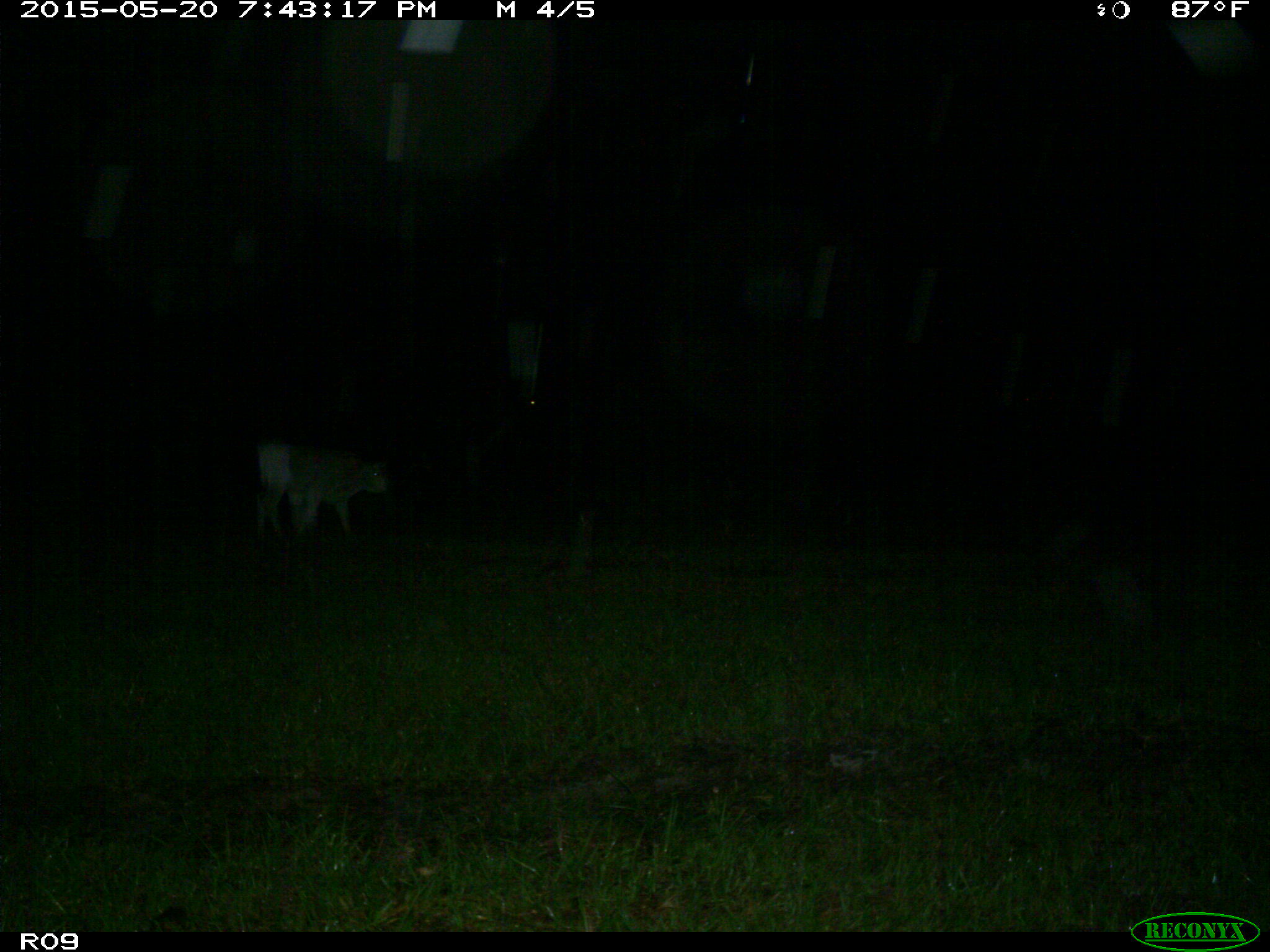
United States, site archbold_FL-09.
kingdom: Animalia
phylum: Chordata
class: Mammalia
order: Artiodactyla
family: Bovidae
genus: Bos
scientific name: Bos taurus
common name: domestic cow